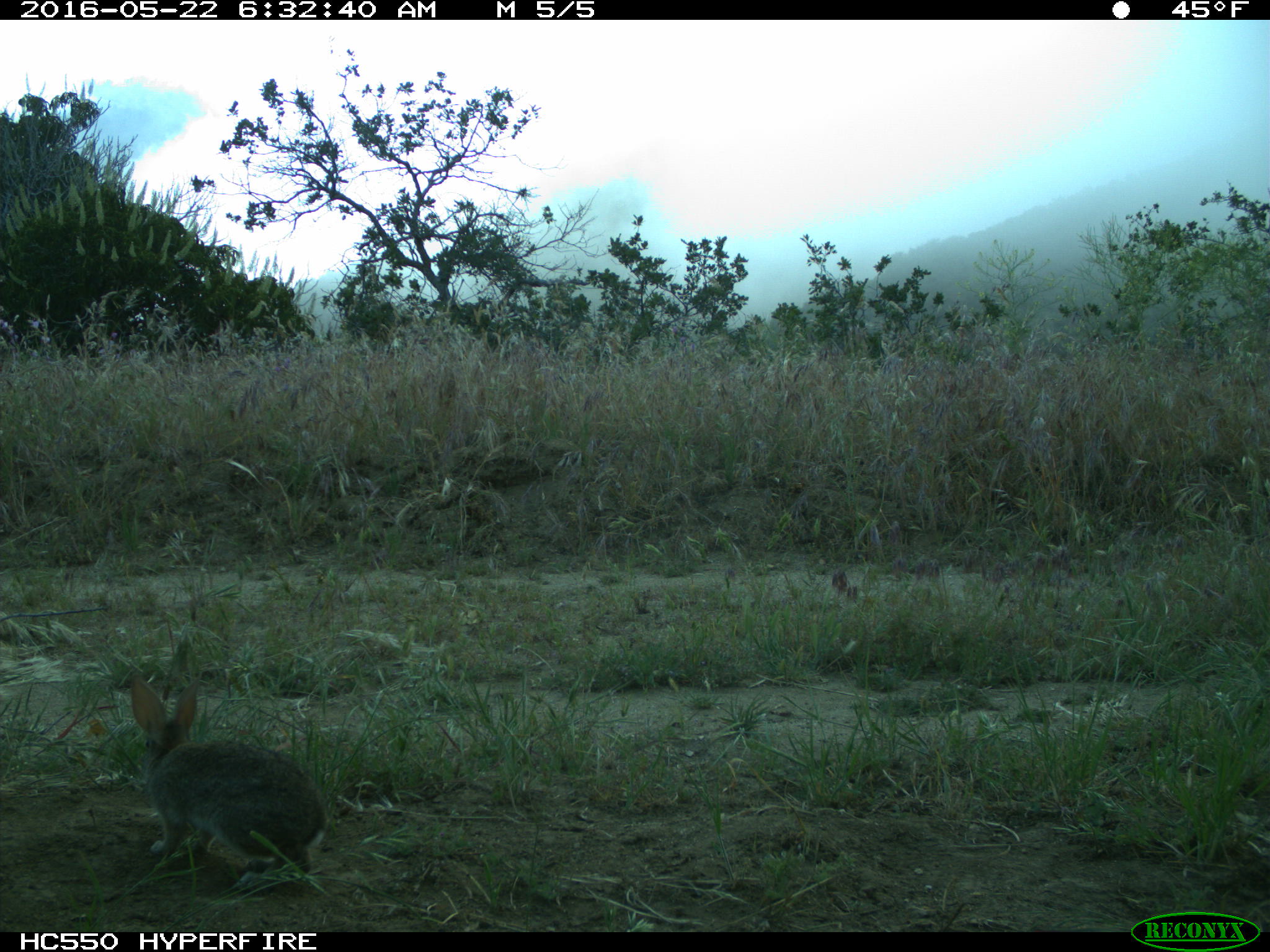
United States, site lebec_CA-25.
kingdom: Animalia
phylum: Chordata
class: Mammalia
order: Lagomorpha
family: Leporidae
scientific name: Leporidae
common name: rabbits and hares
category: unidentified rabbit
Unidentified rabbit (rabbits and hares) (Leporidae).